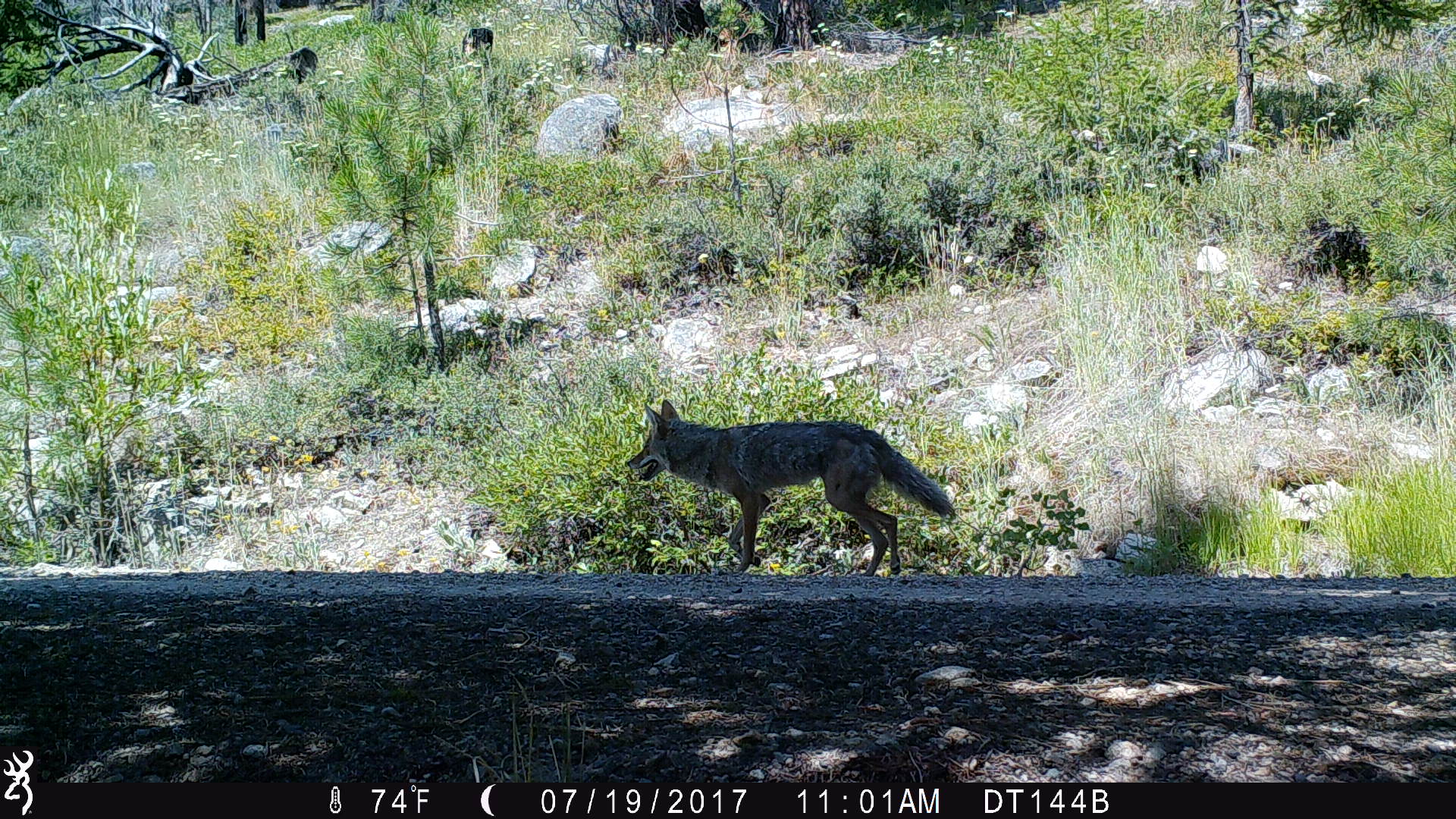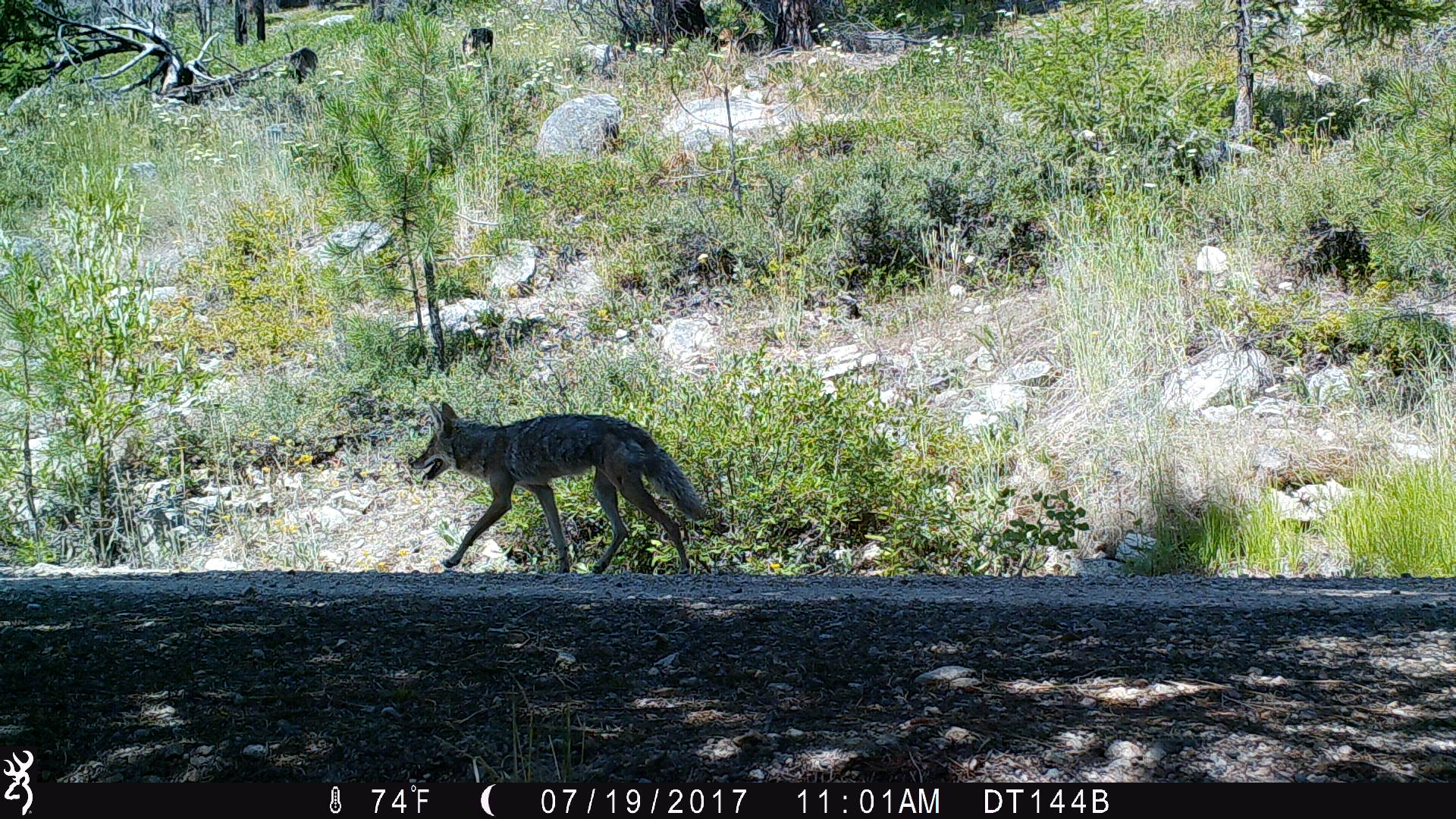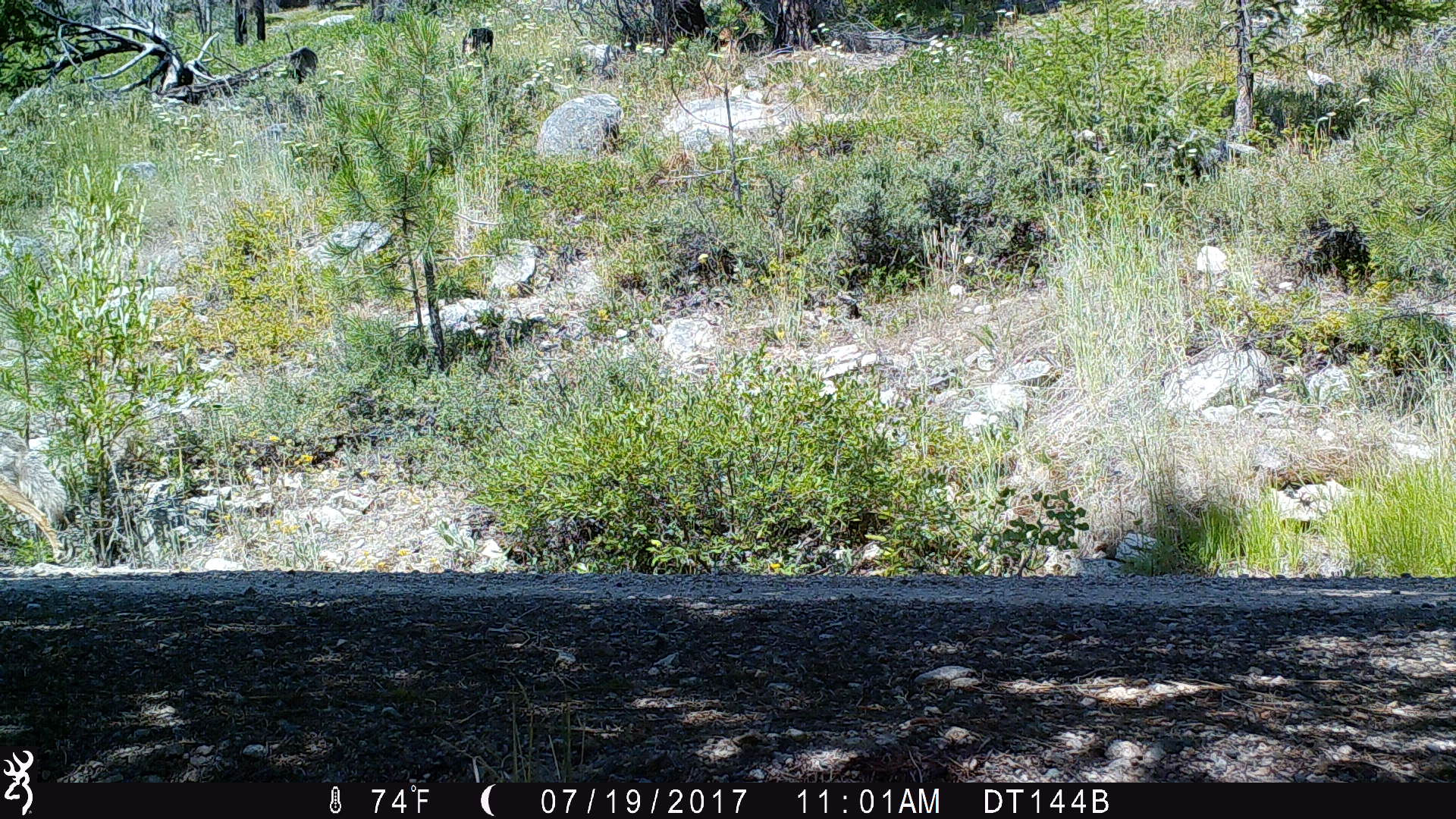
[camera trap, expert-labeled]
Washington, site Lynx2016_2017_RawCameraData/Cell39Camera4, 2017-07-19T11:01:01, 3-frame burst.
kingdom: Animalia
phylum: Chordata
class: Mammalia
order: Carnivora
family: Canidae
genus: Canis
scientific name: Canis latrans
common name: coyote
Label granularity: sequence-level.